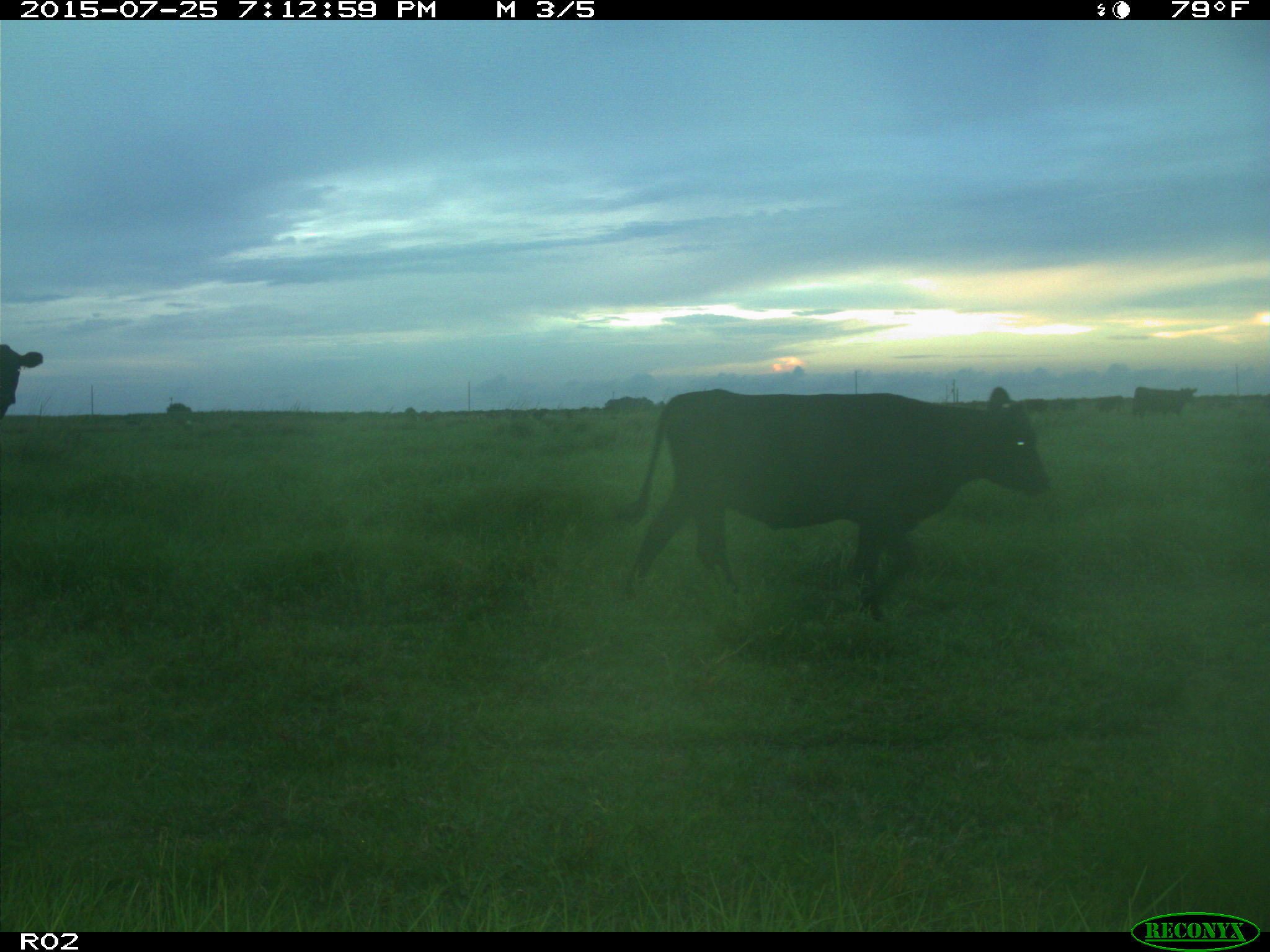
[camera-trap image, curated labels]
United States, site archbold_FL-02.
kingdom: Animalia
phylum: Chordata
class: Mammalia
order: Artiodactyla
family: Bovidae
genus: Bos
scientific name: Bos taurus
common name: domestic cow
Bos taurus (domestic cow).